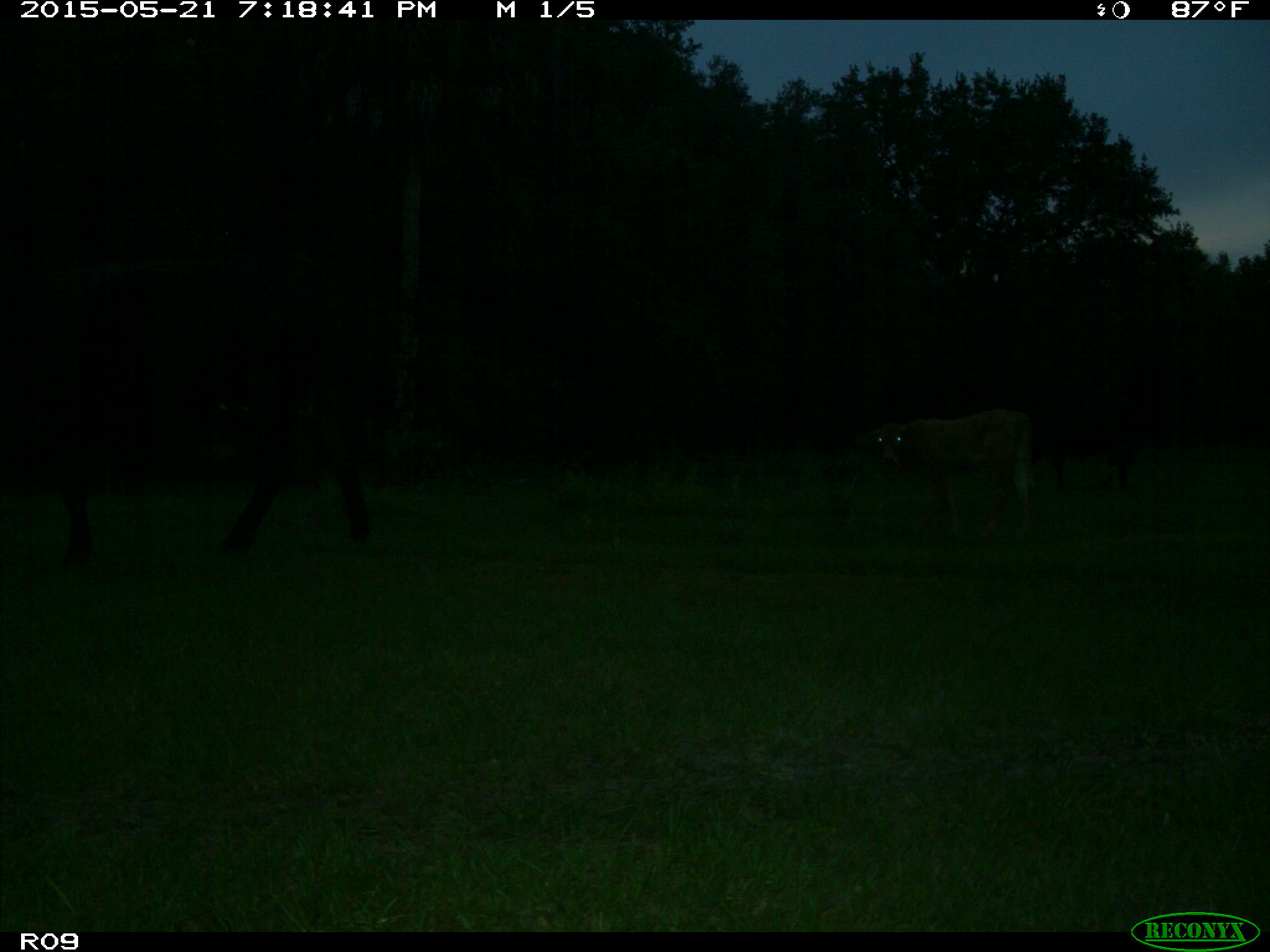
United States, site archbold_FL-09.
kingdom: Animalia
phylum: Chordata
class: Mammalia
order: Artiodactyla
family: Bovidae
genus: Bos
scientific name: Bos taurus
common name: domestic cow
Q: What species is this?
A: Bos taurus (domestic cow).